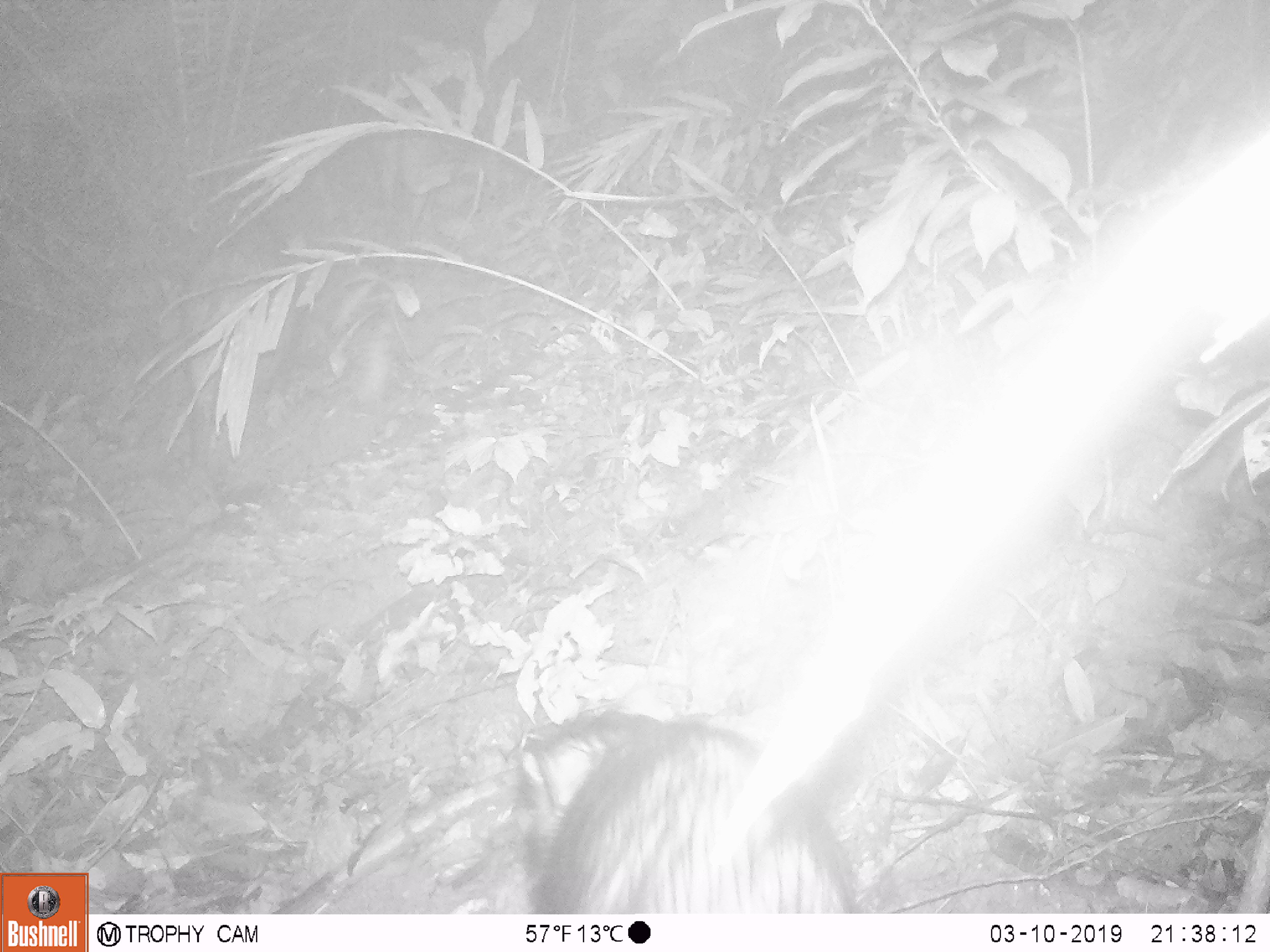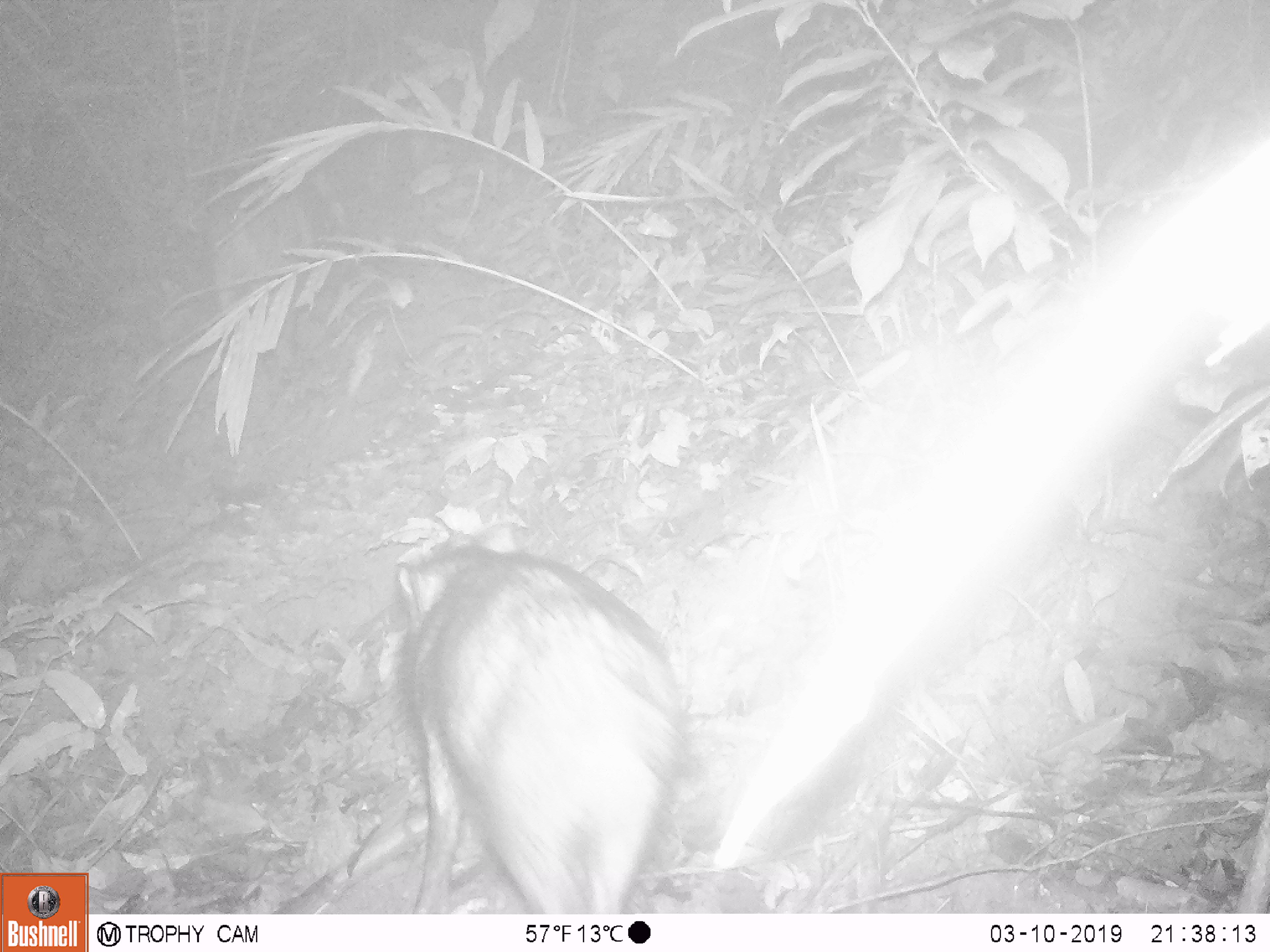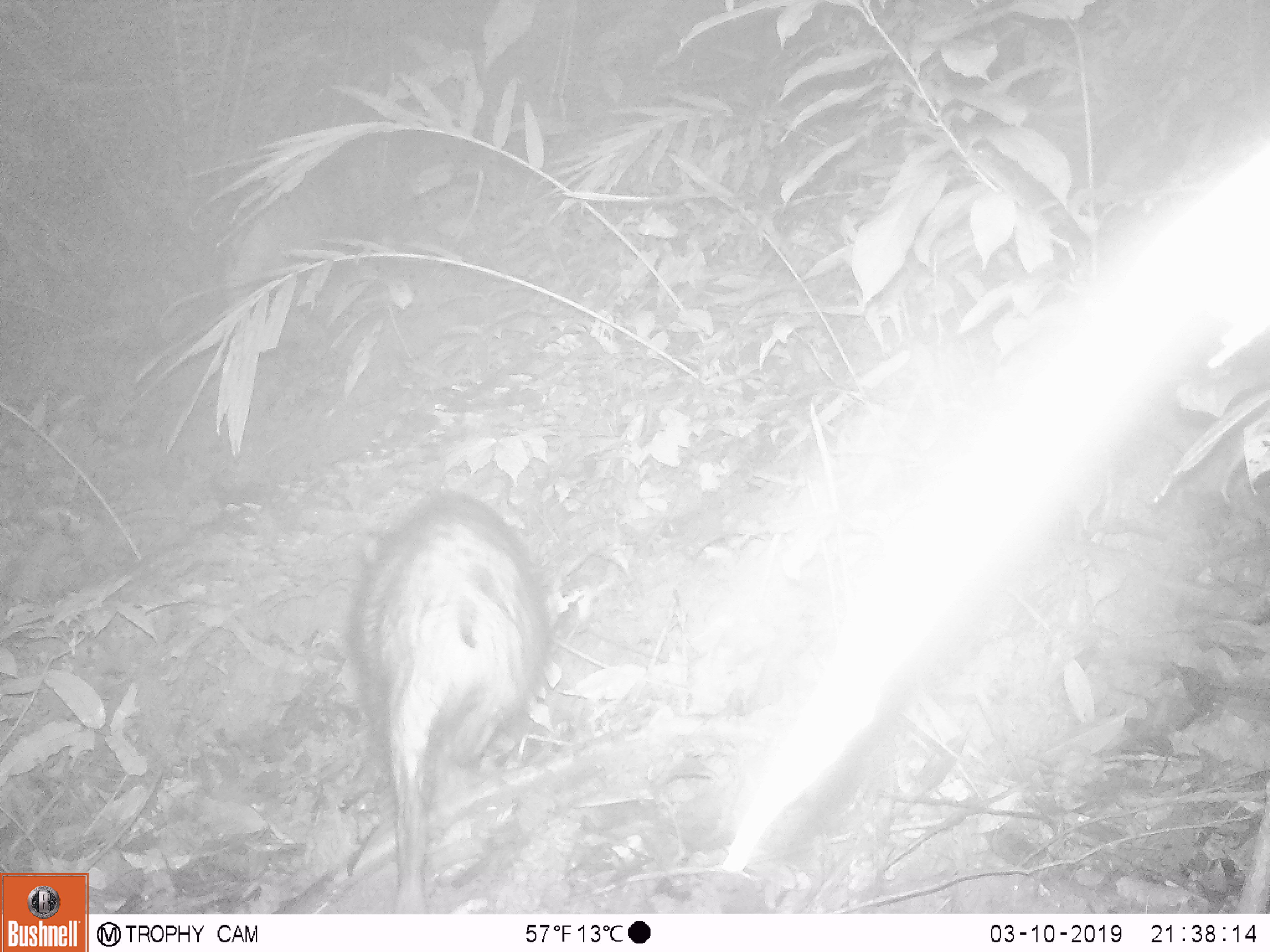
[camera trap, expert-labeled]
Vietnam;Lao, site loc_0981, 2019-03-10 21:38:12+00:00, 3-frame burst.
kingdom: Animalia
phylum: Chordata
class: Mammalia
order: Artiodactyla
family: Suidae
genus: Sus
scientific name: Sus scrofa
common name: eurasian wild pig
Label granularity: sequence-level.